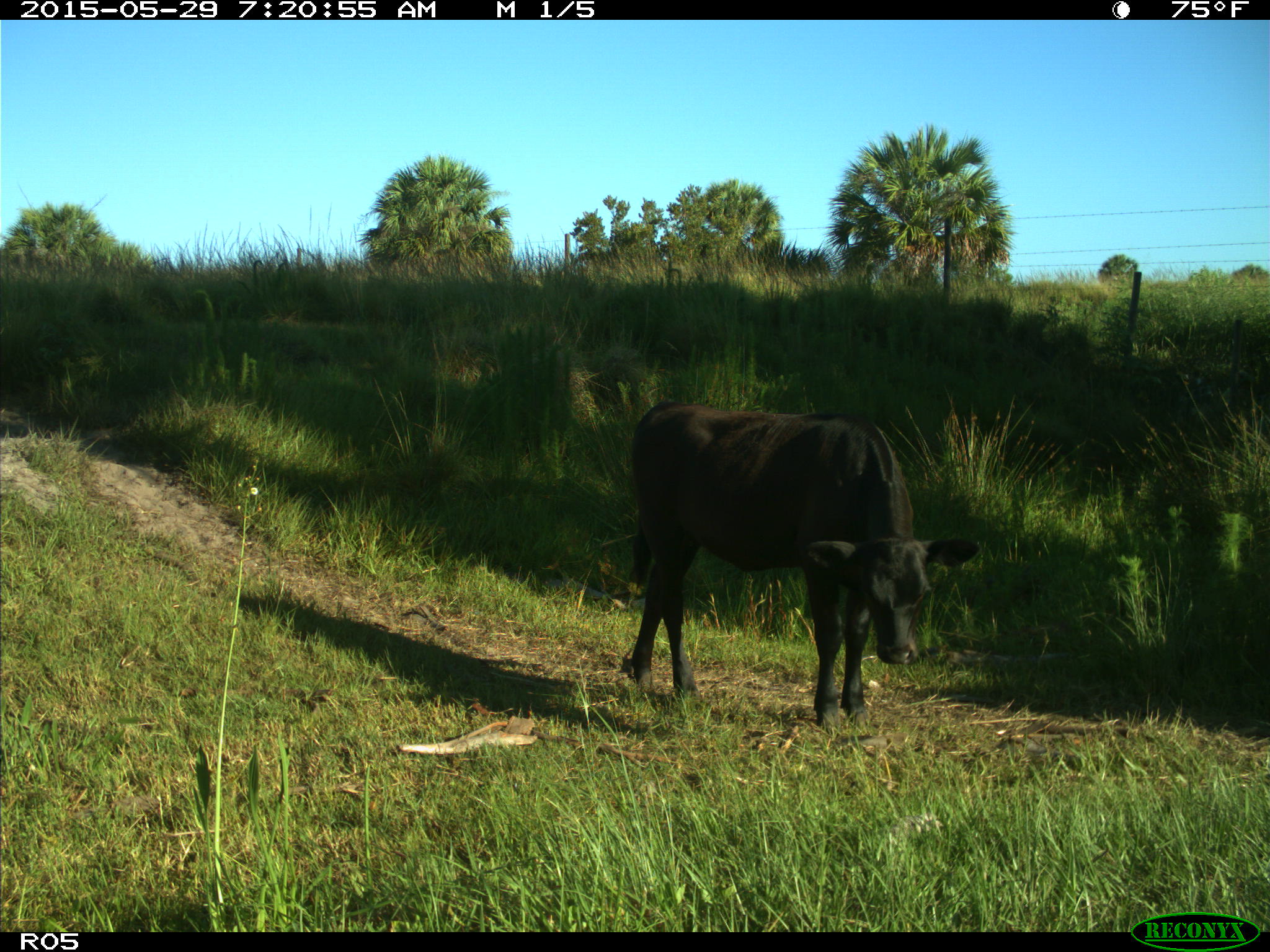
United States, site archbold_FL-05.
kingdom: Animalia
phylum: Chordata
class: Mammalia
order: Artiodactyla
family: Bovidae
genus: Bos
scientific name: Bos taurus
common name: domestic cow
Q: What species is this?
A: Bos taurus (domestic cow).